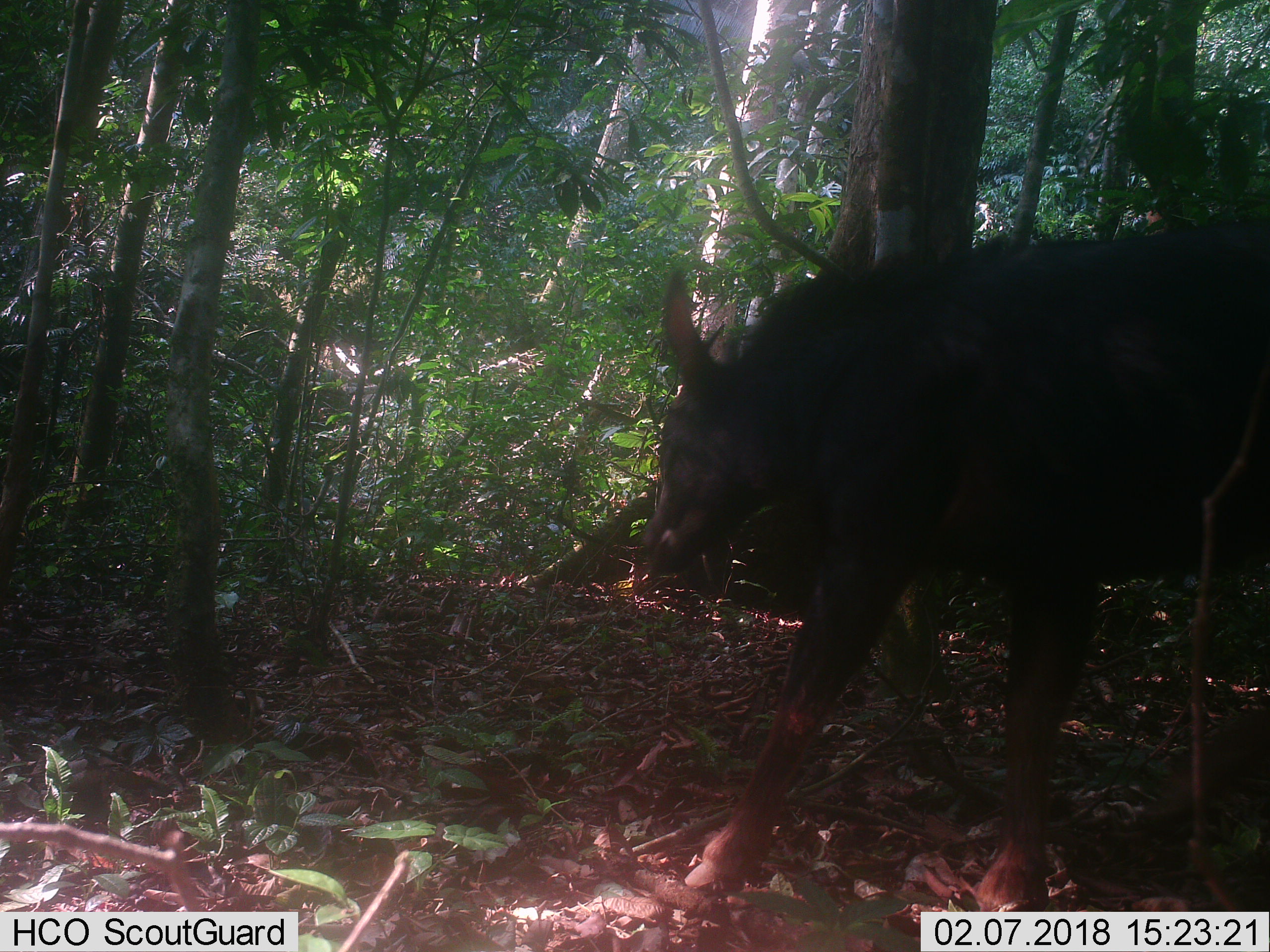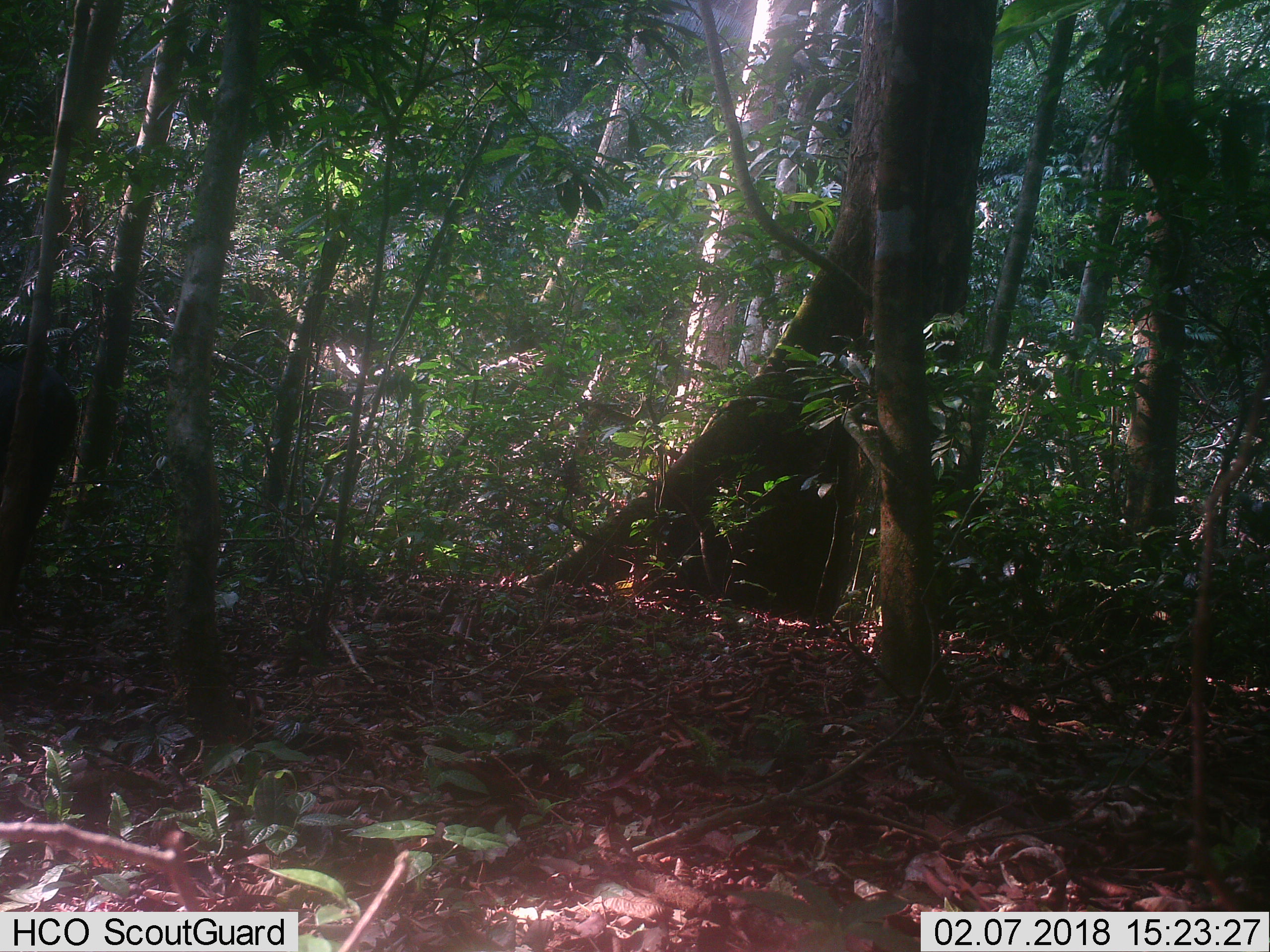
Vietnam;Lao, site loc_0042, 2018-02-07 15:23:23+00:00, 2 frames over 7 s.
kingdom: Animalia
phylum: Chordata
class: Mammalia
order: Artiodactyla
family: Bovidae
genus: Capricornis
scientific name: Capricornis sumatraensis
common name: chinese serow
Chinese serow (Capricornis sumatraensis). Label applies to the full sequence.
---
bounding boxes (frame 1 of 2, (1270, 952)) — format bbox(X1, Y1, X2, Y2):
chinese serow: bbox(636, 216, 1270, 912)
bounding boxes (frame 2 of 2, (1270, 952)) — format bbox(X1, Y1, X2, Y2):
chinese serow: bbox(0, 352, 78, 595)